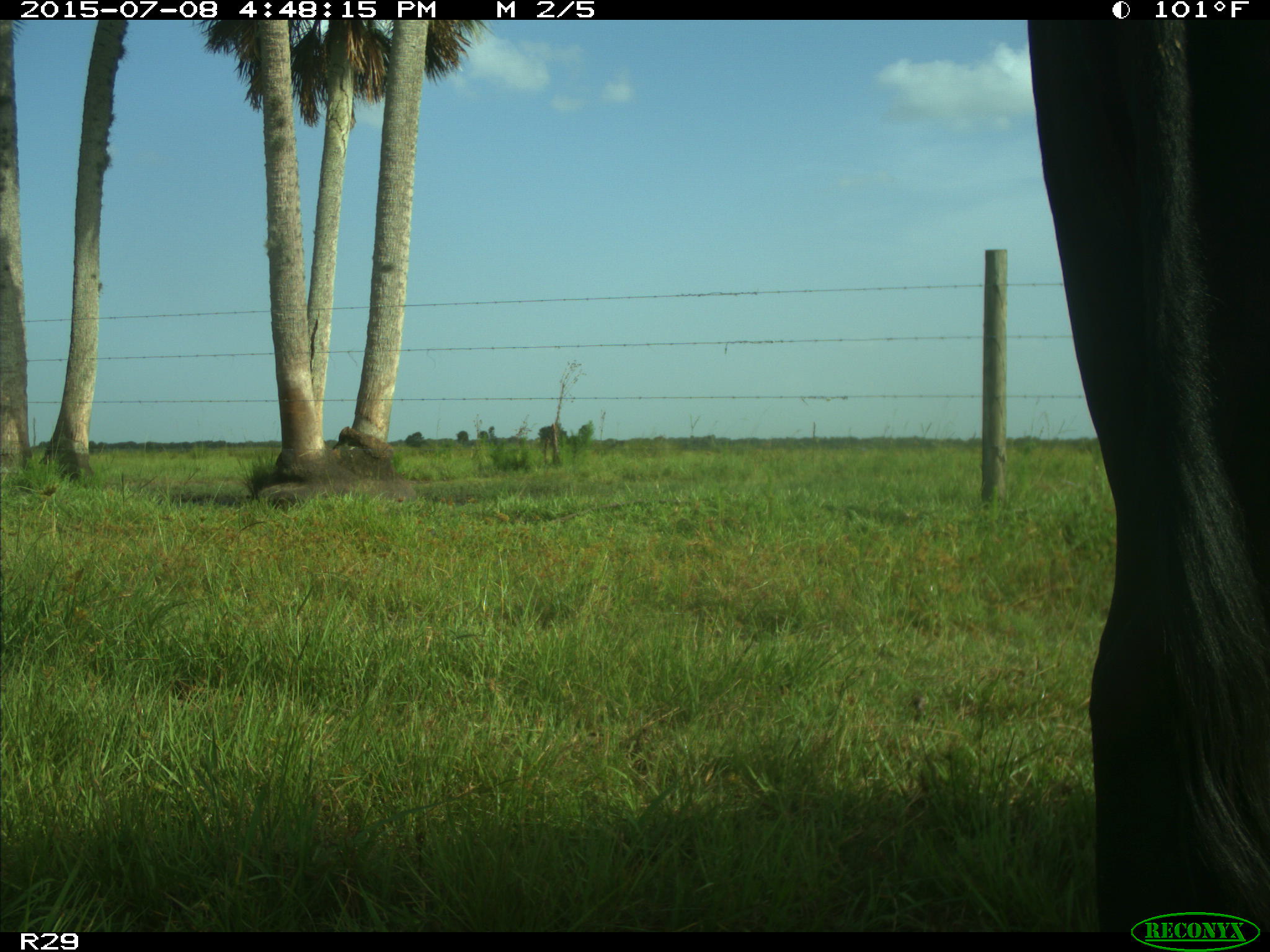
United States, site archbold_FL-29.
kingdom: Animalia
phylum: Chordata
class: Mammalia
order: Artiodactyla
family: Bovidae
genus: Bos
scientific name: Bos taurus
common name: domestic cow